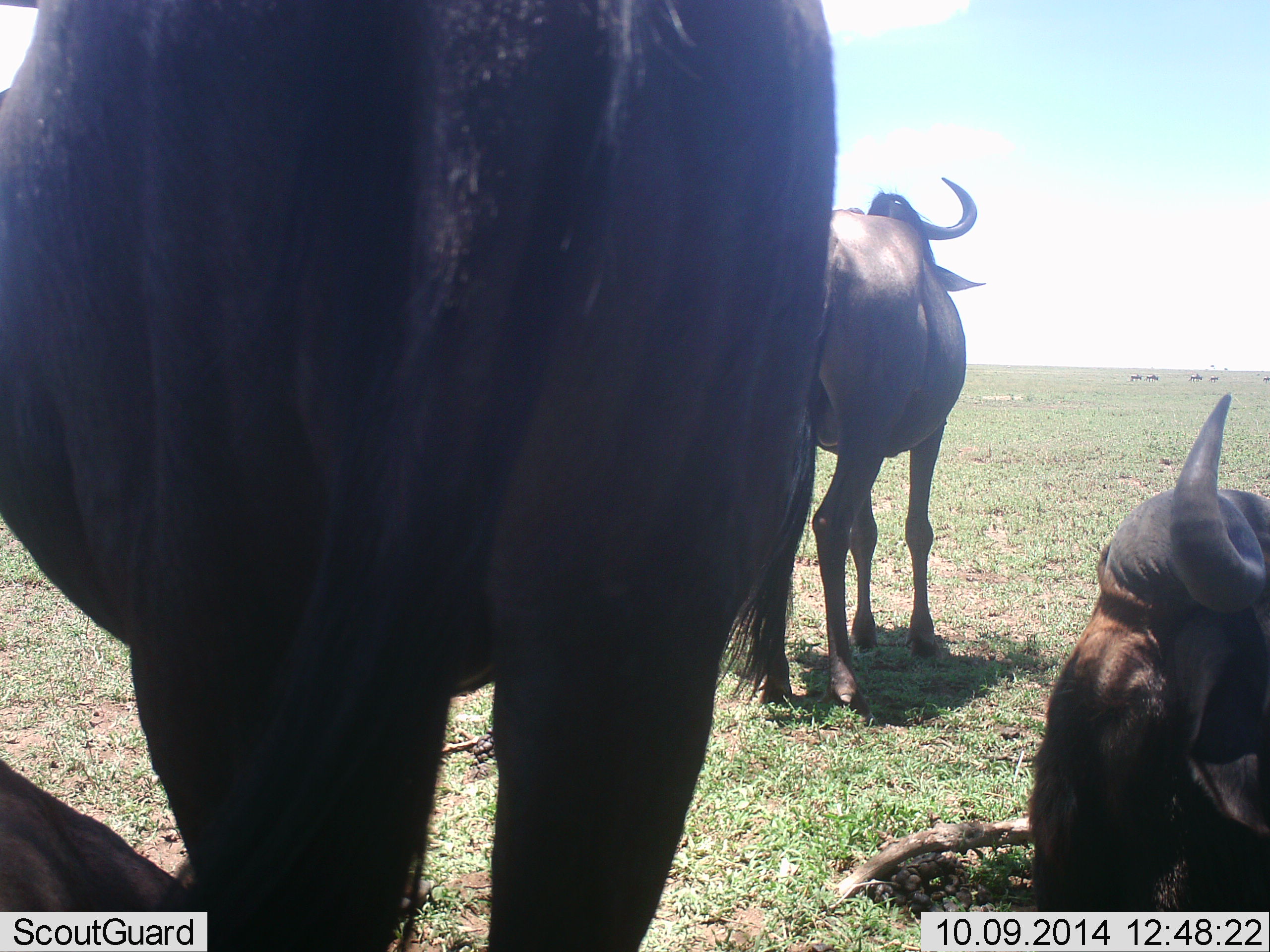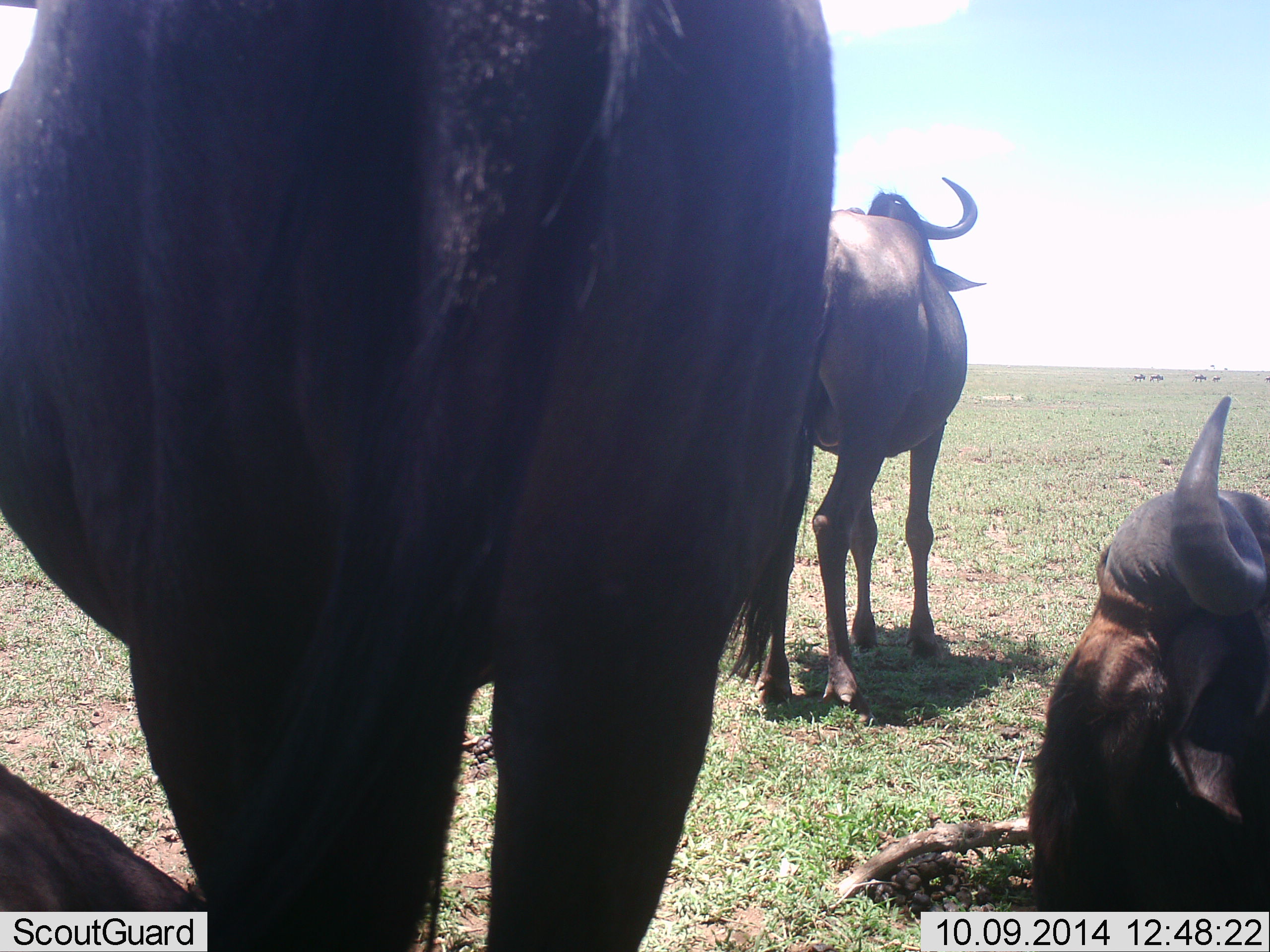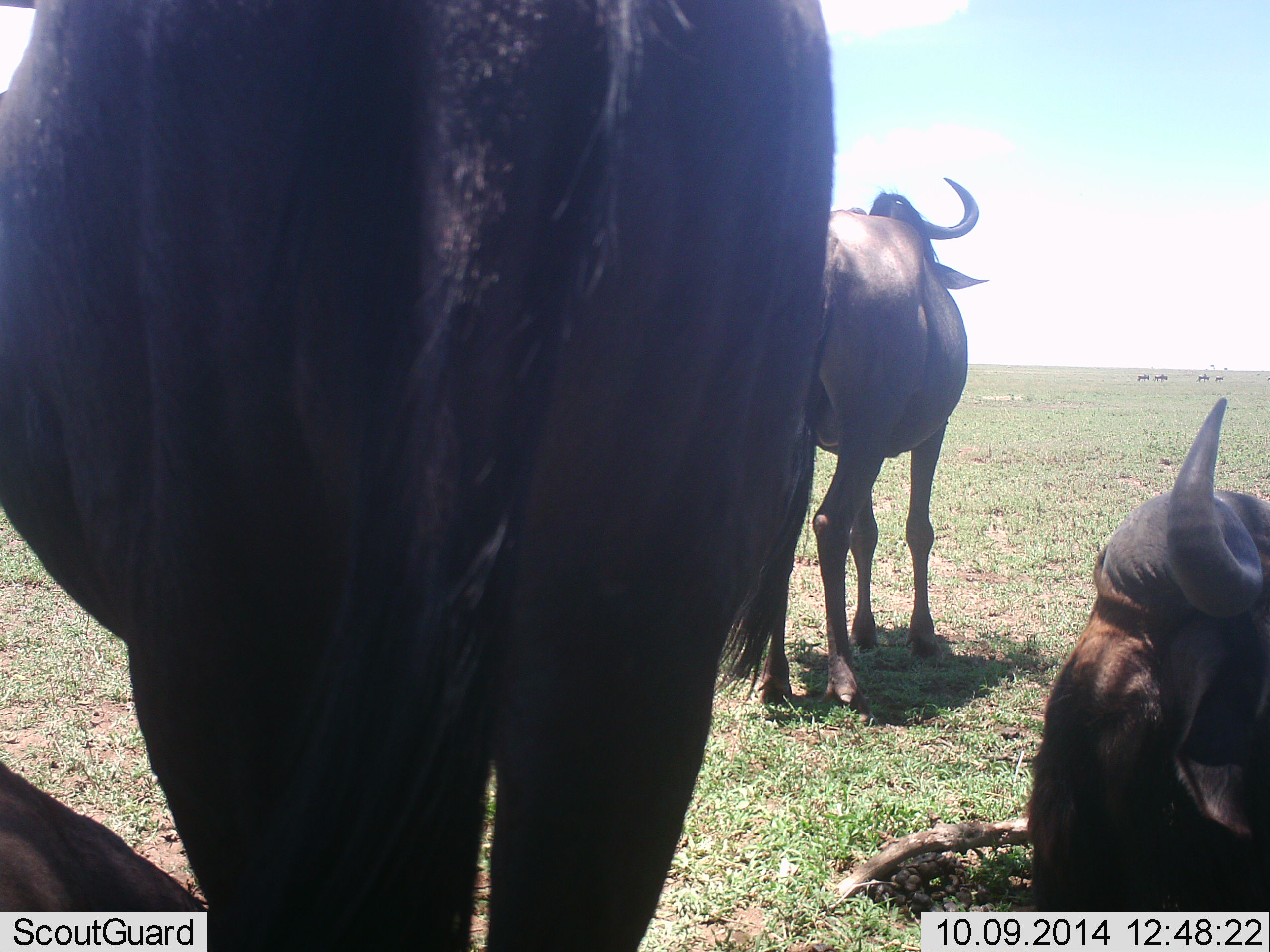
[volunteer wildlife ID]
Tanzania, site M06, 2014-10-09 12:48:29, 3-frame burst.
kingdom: Animalia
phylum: Chordata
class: Mammalia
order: Artiodactyla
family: Bovidae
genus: Connochaetes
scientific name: Connochaetes taurinus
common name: blue wildebeest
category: wildebeest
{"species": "wildebeest (blue wildebeest) (Connochaetes taurinus)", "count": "4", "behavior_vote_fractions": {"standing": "90%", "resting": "70%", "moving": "10%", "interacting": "0%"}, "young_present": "0%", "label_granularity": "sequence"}